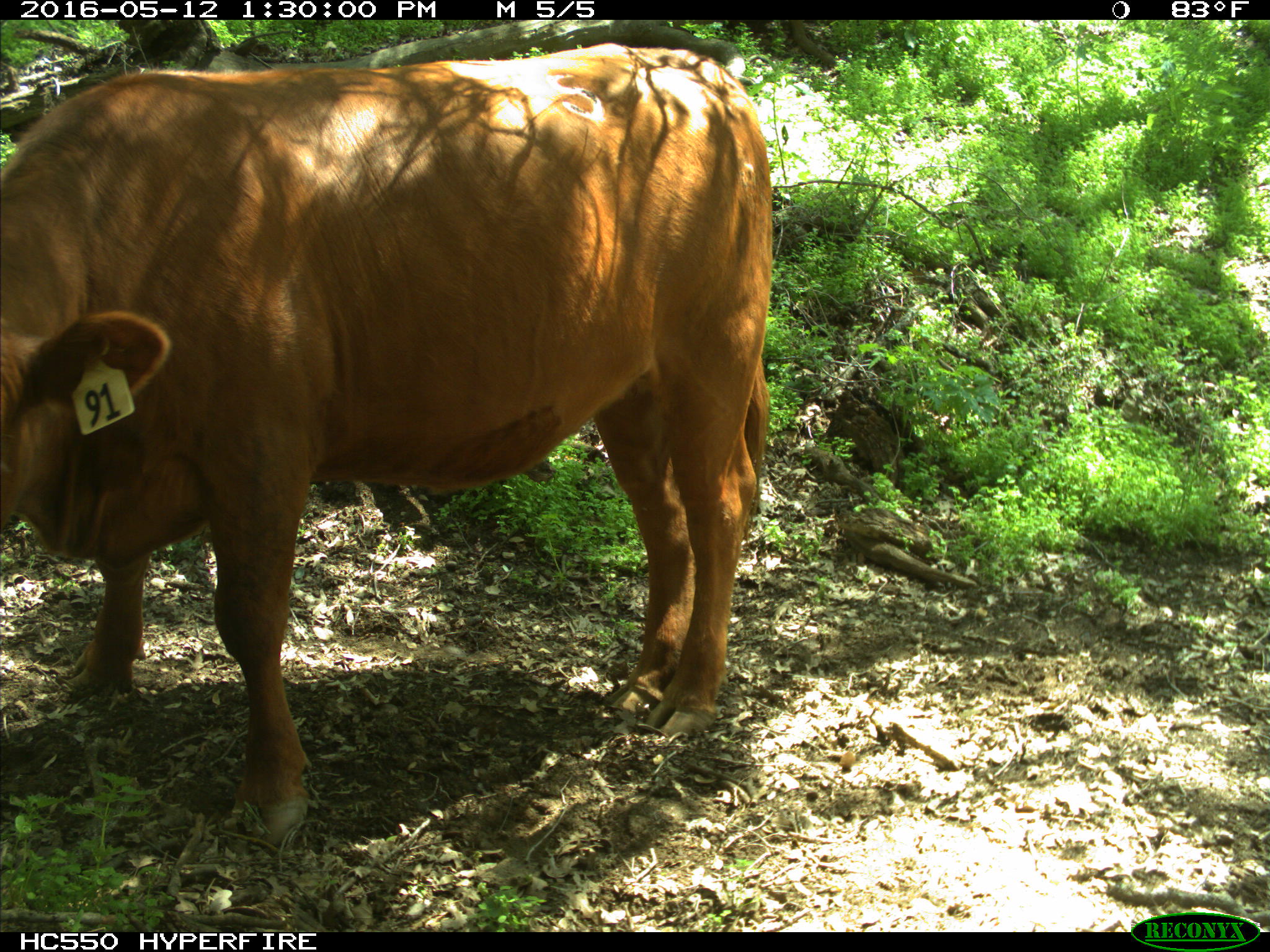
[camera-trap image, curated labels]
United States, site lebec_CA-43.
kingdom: Animalia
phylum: Chordata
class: Mammalia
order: Artiodactyla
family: Bovidae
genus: Bos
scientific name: Bos taurus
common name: domestic cow